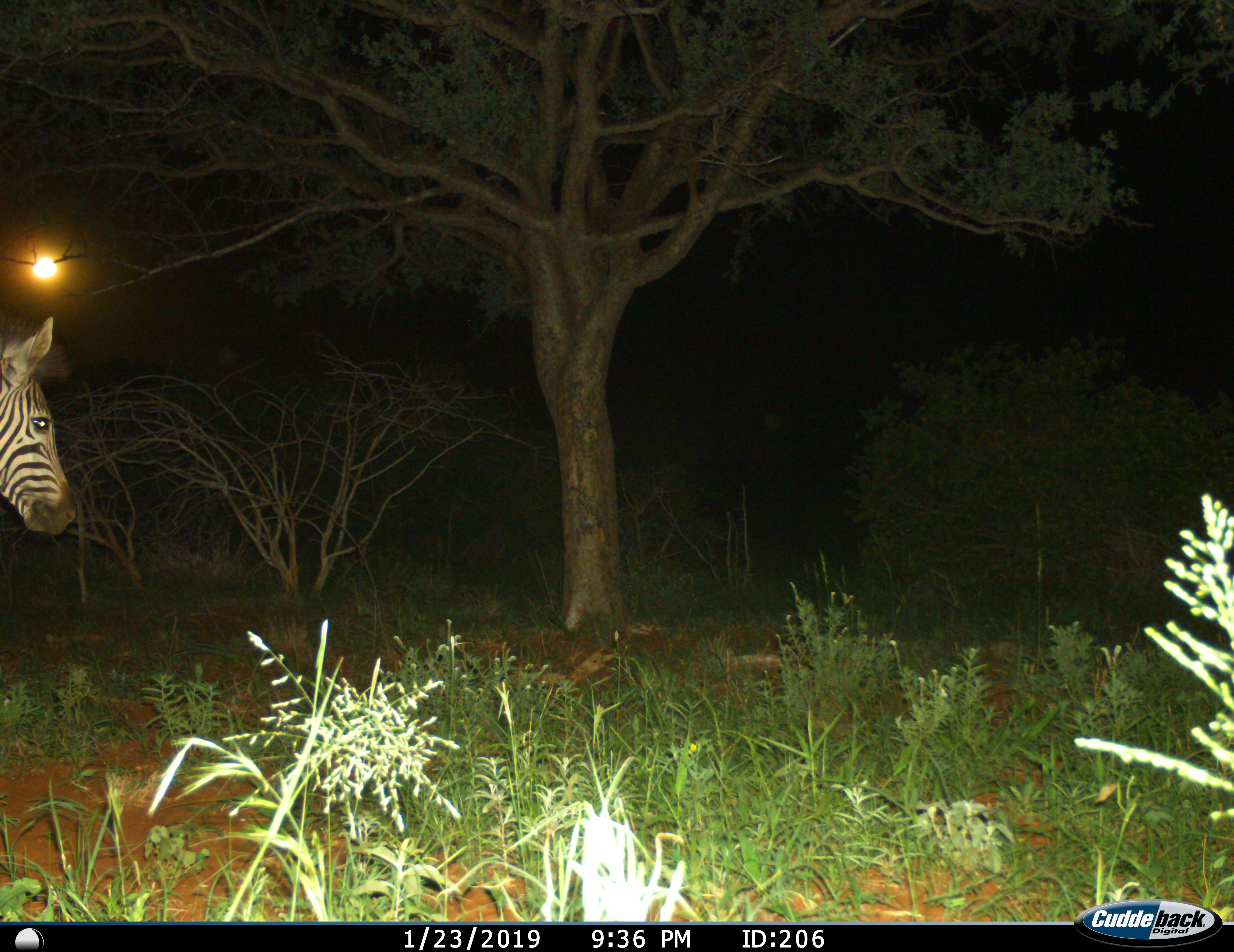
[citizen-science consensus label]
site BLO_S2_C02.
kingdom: Animalia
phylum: Chordata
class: Mammalia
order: Perissodactyla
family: Equidae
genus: Equus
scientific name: Equus quagga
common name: plains zebra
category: zebraplains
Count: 1.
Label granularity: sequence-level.